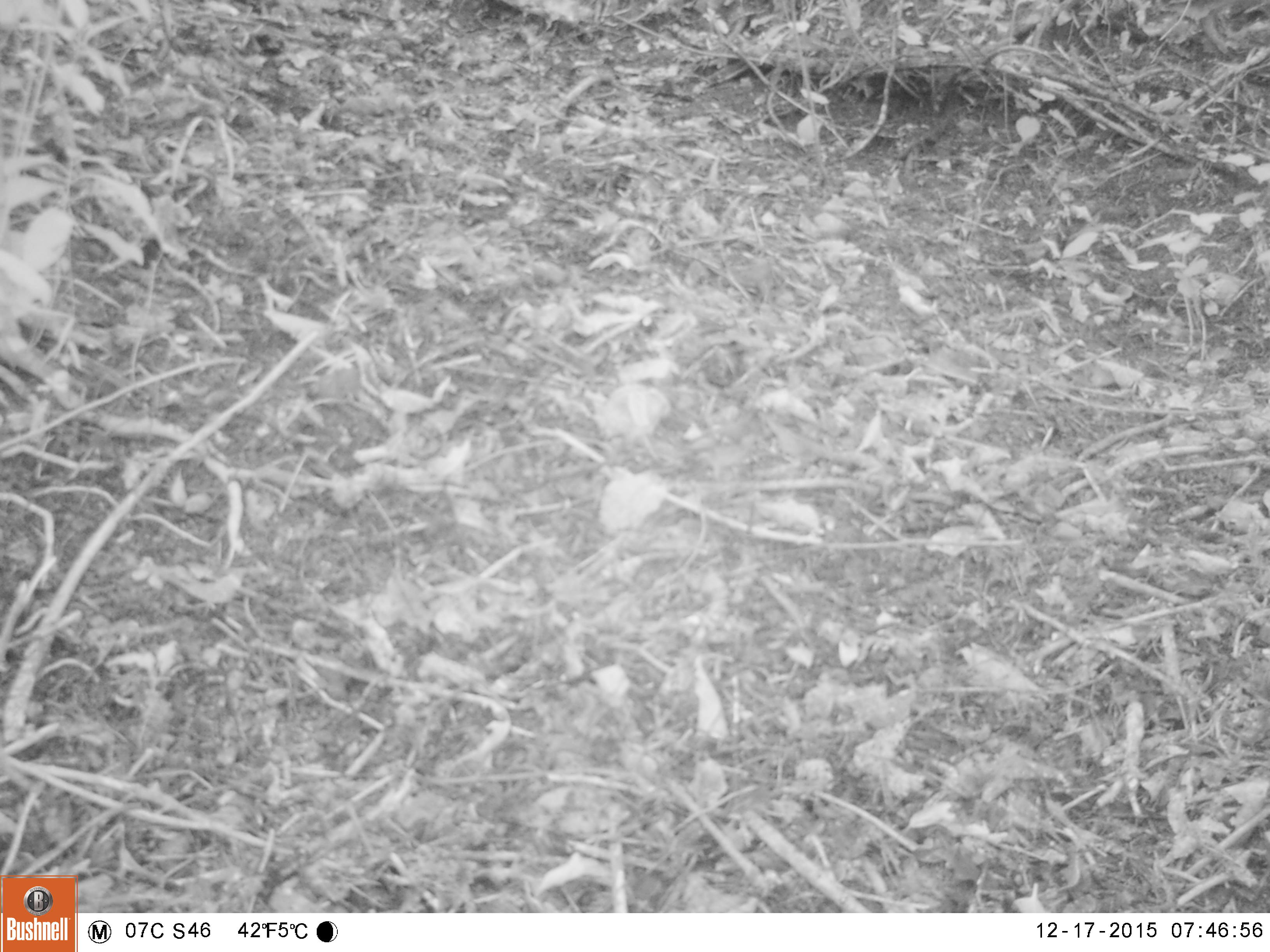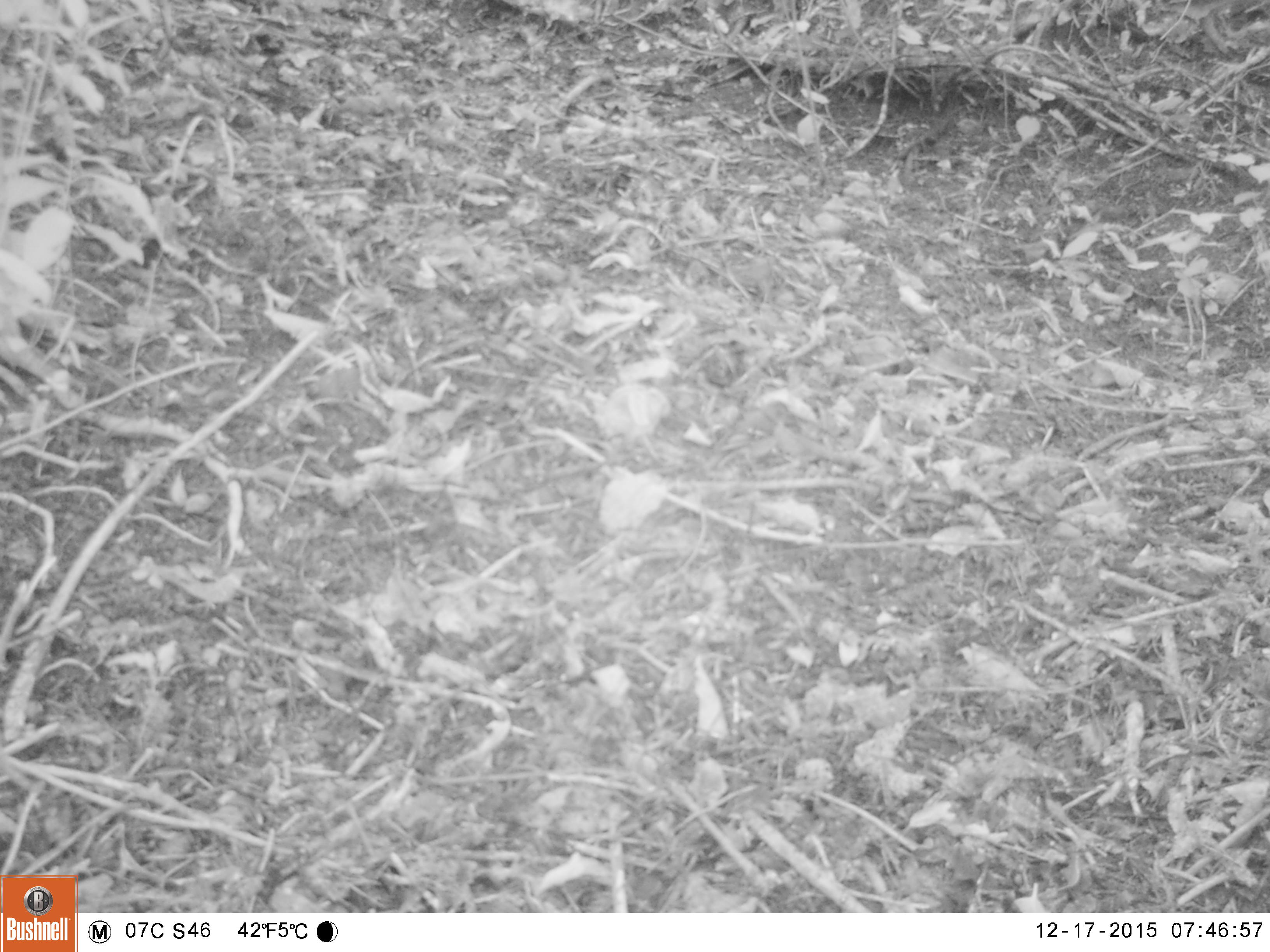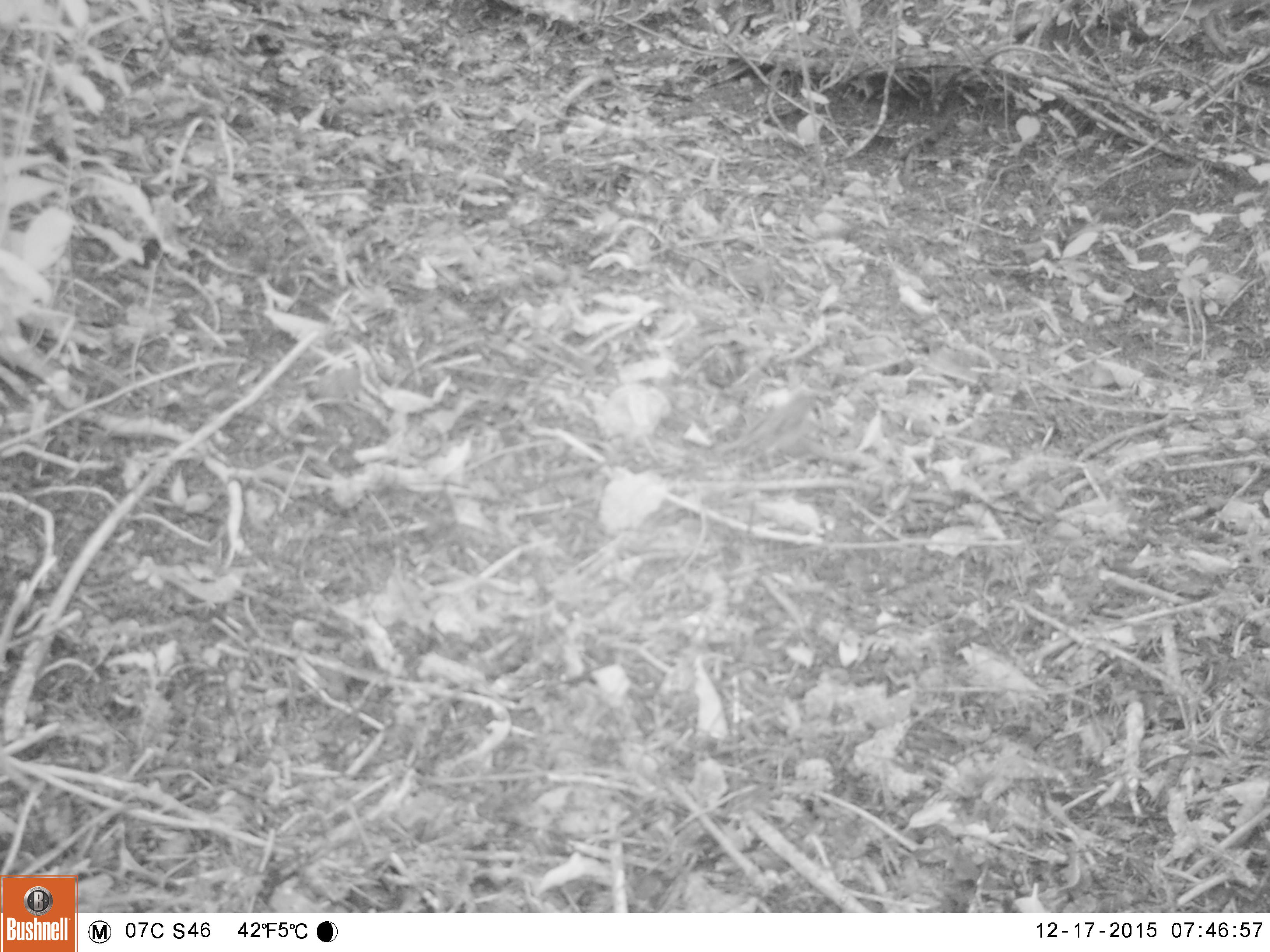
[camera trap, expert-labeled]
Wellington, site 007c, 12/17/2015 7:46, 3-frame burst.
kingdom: Animalia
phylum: Chordata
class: Aves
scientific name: Aves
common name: bird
Bird (Aves).